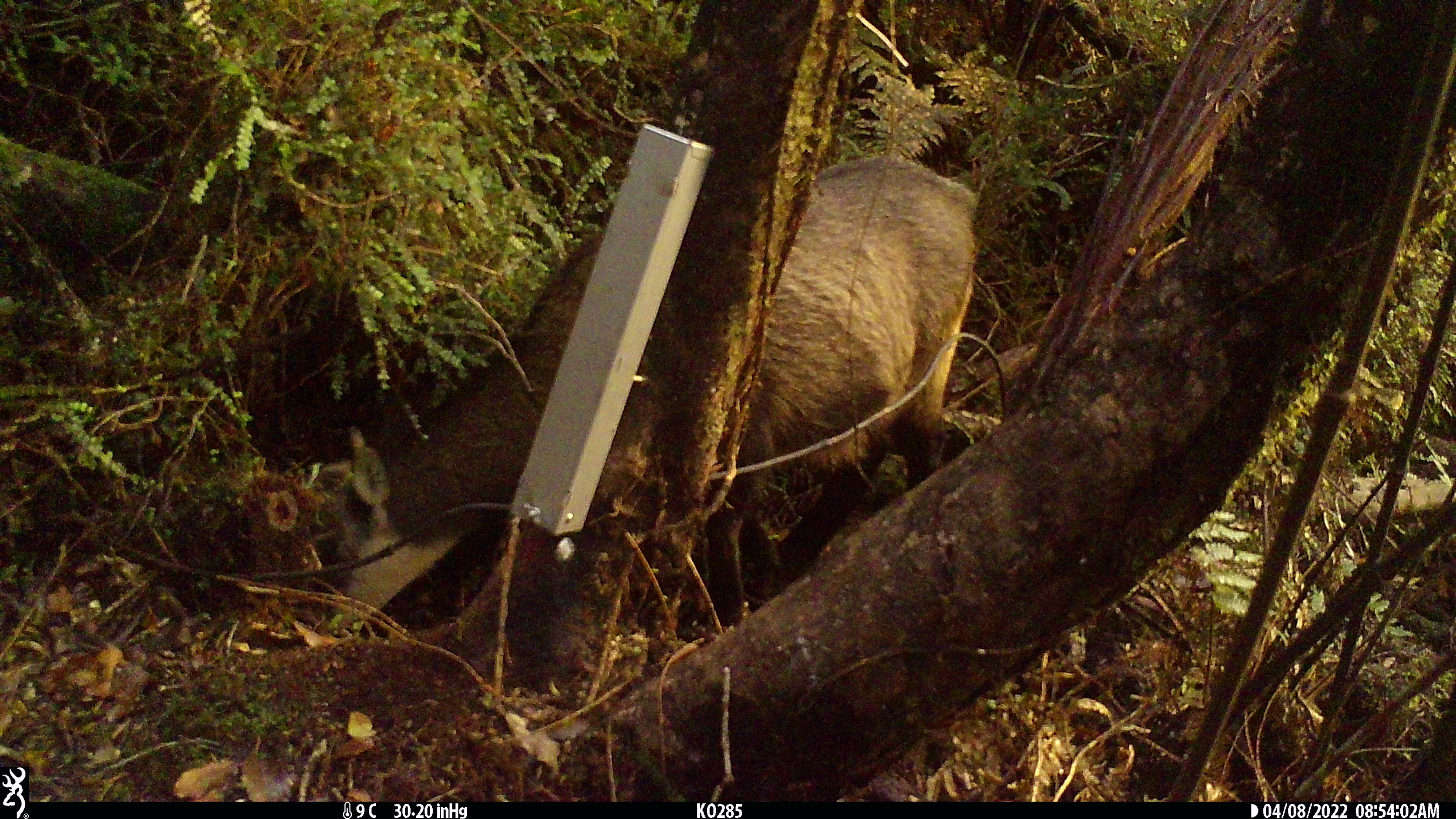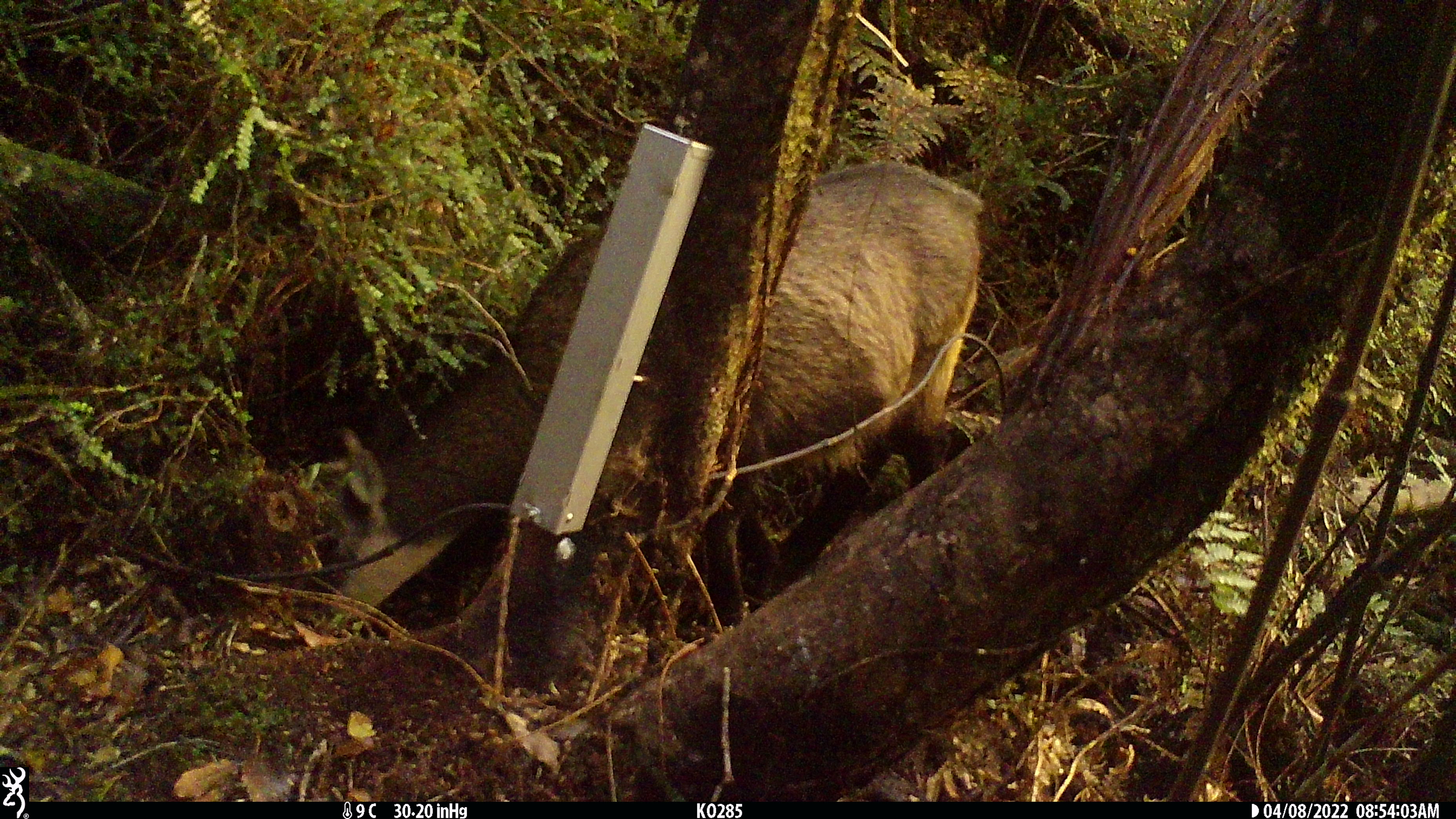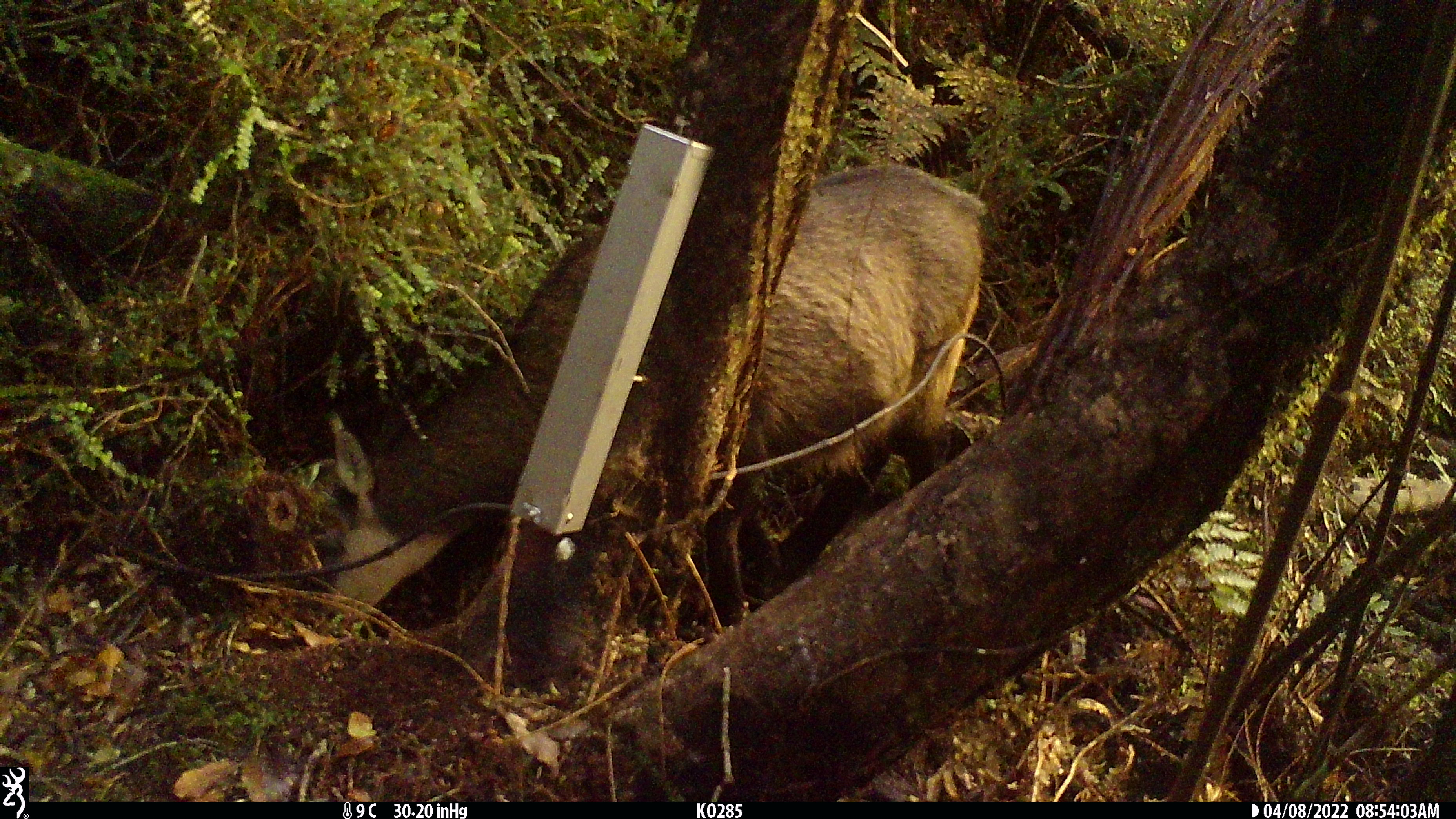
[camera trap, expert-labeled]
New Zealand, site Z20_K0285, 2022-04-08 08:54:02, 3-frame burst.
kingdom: Animalia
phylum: Chordata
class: Mammalia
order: Artiodactyla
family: Bovidae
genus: Rupicapra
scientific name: Rupicapra rupicapra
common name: alpine chamois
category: chamois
Chamois (alpine chamois) (Rupicapra rupicapra).